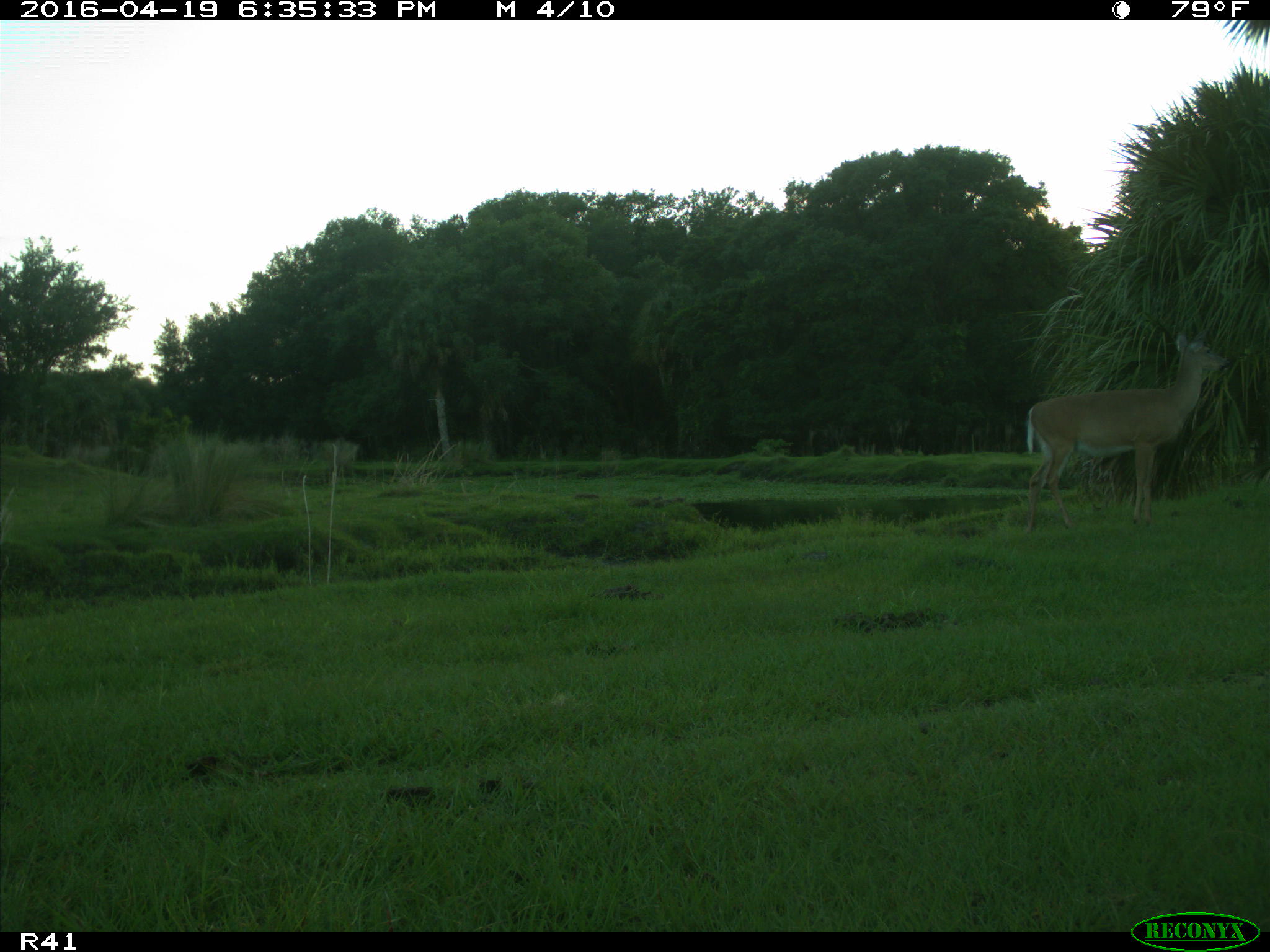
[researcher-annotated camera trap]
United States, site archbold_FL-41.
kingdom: Animalia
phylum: Chordata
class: Mammalia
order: Artiodactyla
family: Cervidae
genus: Odocoileus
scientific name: Odocoileus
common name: deer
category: unidentified deer